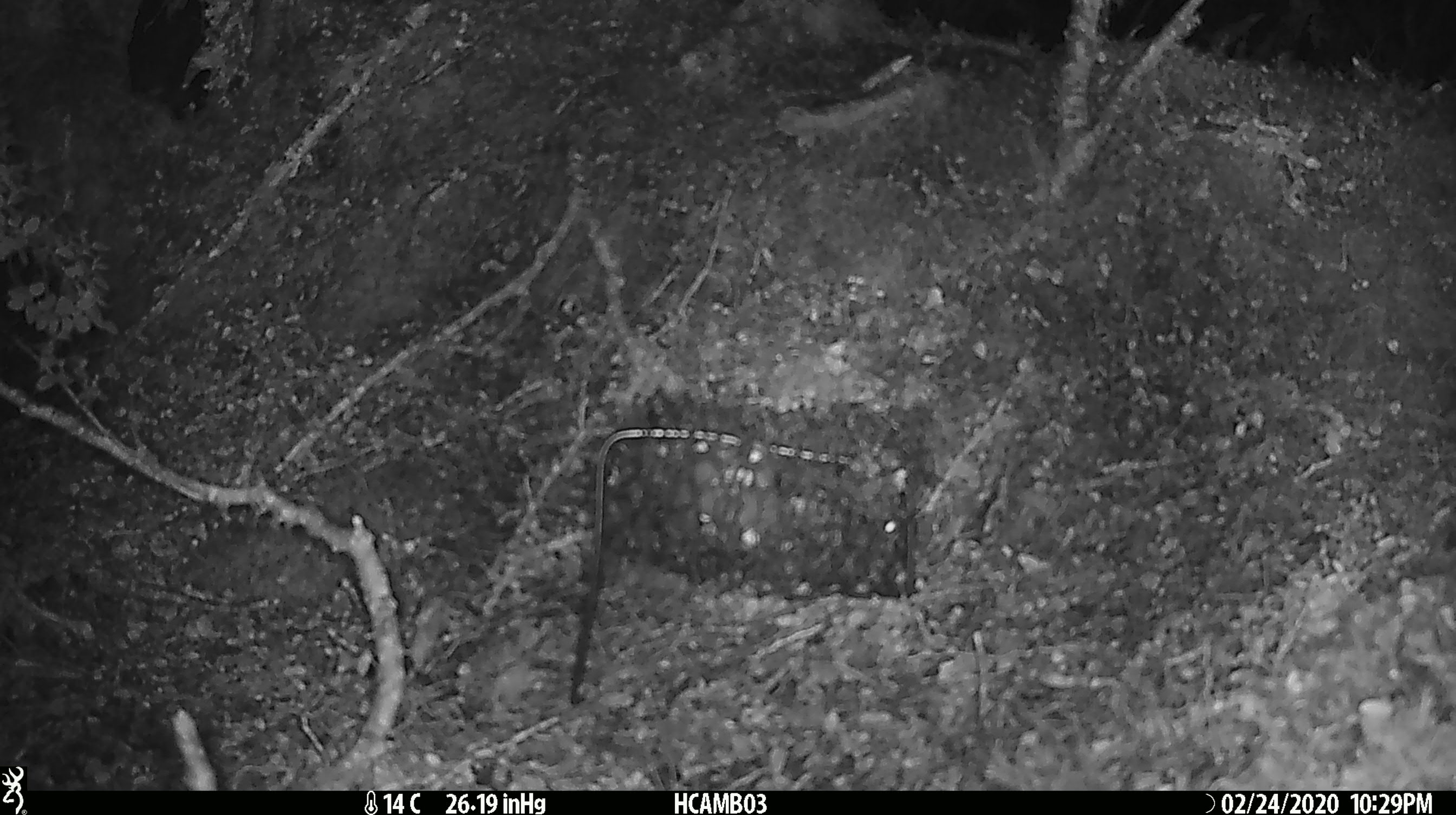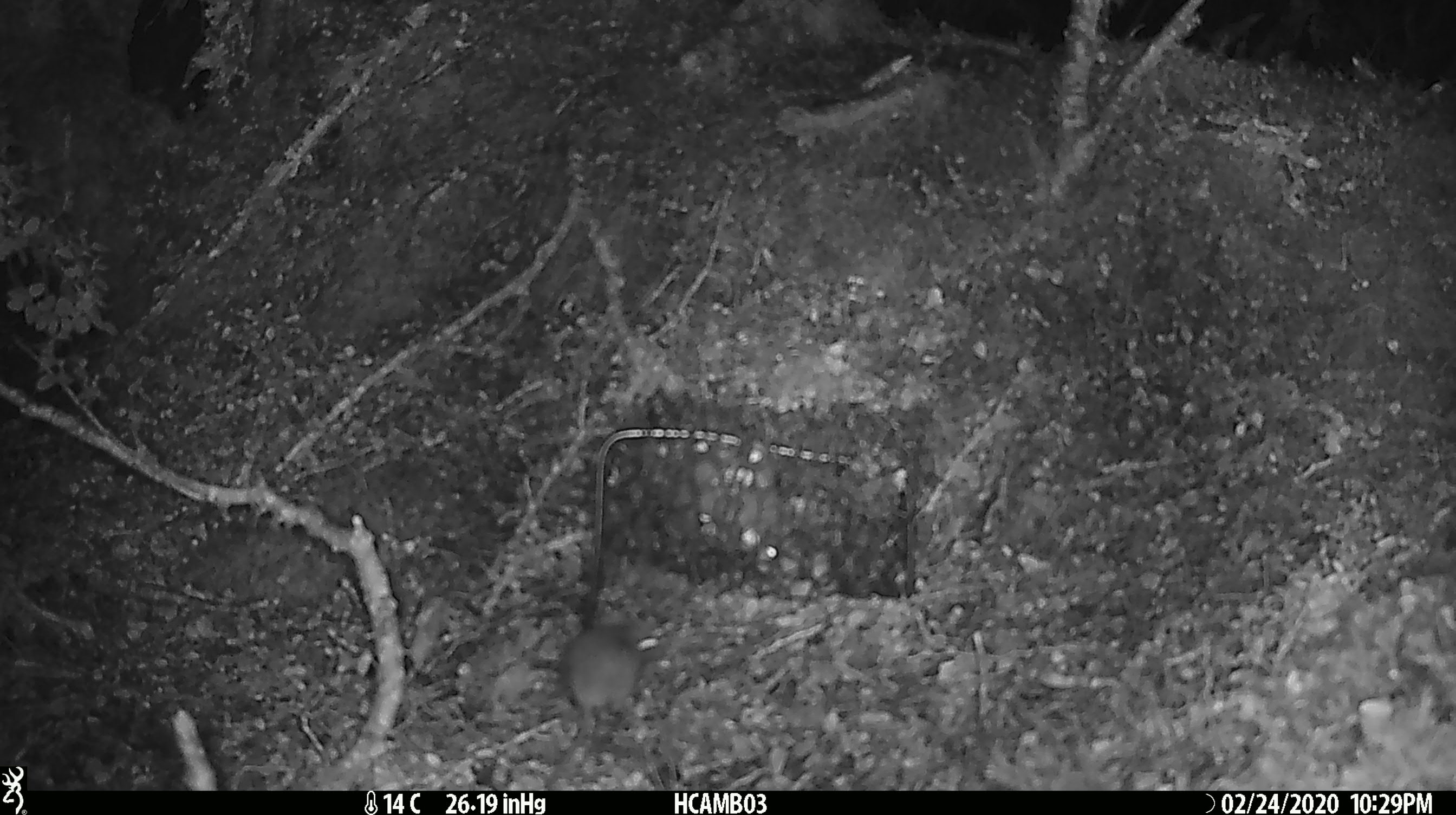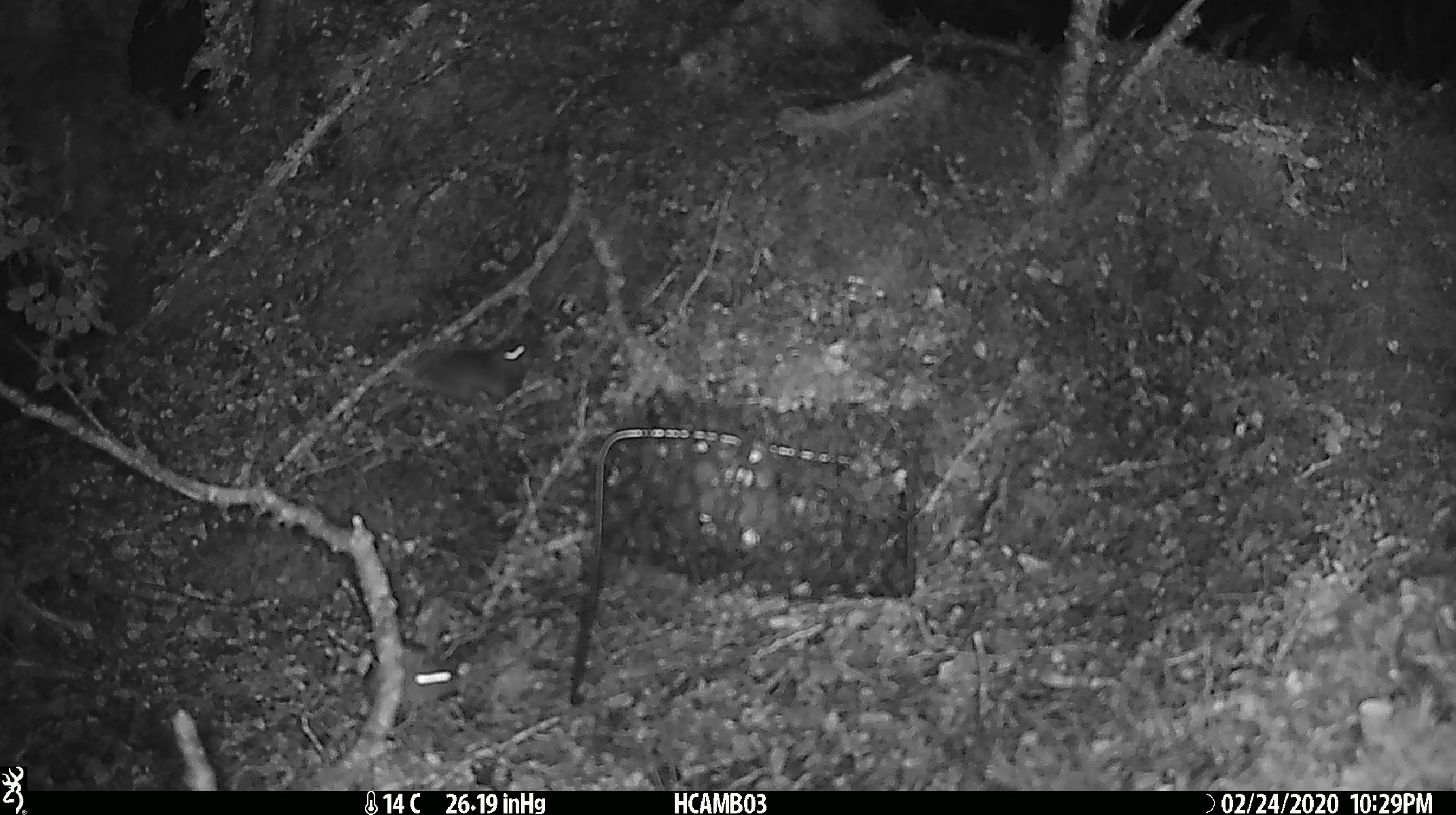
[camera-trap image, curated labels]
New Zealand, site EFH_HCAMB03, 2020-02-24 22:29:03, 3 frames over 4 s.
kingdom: Animalia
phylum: Chordata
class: Mammalia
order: Rodentia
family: Muridae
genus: Mus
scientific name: Mus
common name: mouse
Mouse (Mus).